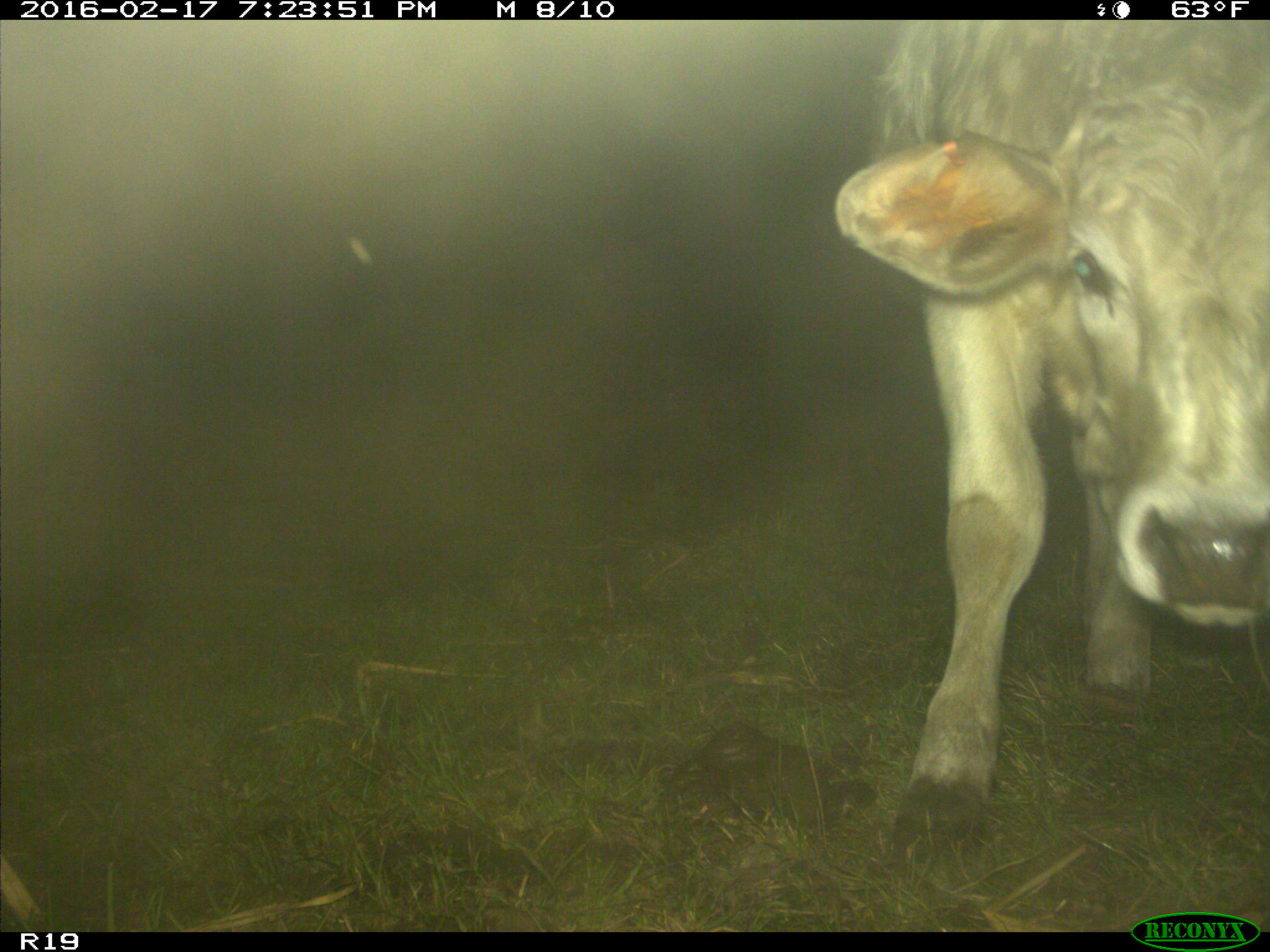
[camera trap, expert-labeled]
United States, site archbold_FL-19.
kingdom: Animalia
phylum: Chordata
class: Mammalia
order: Artiodactyla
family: Bovidae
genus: Bos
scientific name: Bos taurus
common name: domestic cow